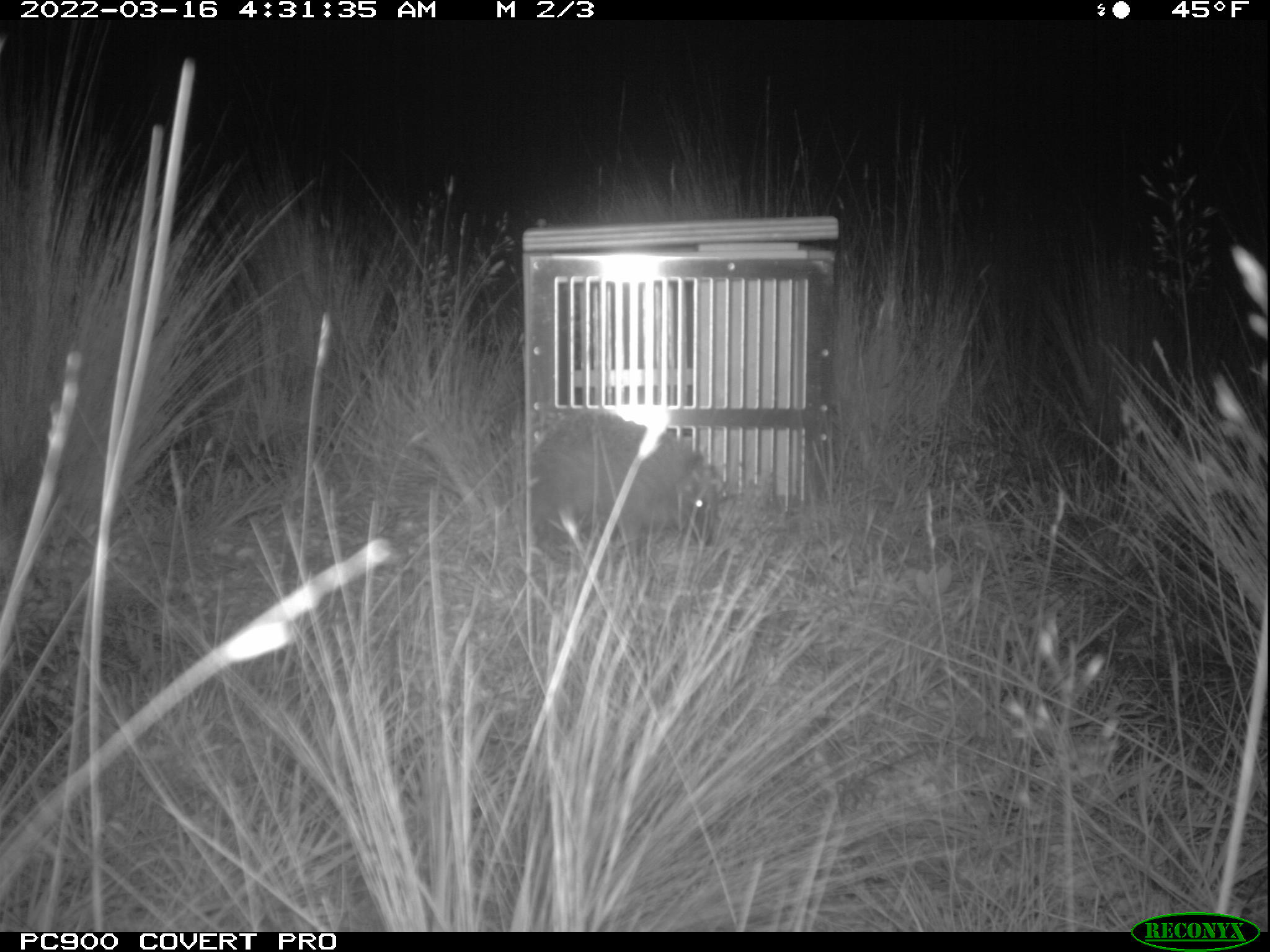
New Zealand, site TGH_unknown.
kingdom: Animalia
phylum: Chordata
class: Mammalia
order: Eulipotyphla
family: Erinaceidae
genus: Erinaceus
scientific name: Erinaceus europaeus europaeus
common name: european hedgehog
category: hedgehog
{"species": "hedgehog (european hedgehog) (Erinaceus europaeus europaeus)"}